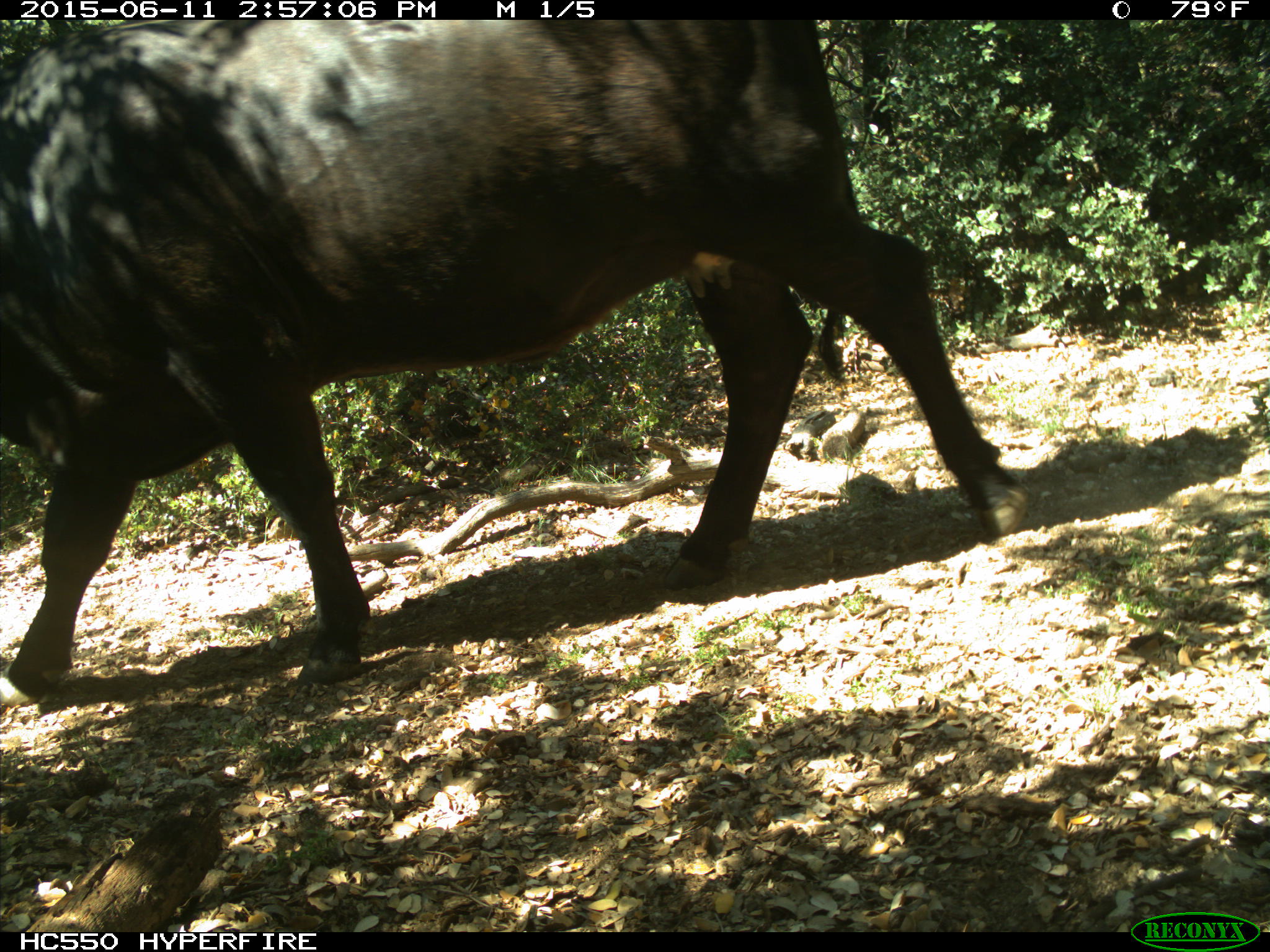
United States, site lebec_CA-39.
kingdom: Animalia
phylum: Chordata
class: Mammalia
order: Artiodactyla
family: Bovidae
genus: Bos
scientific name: Bos taurus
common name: domestic cow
Bos taurus (domestic cow).